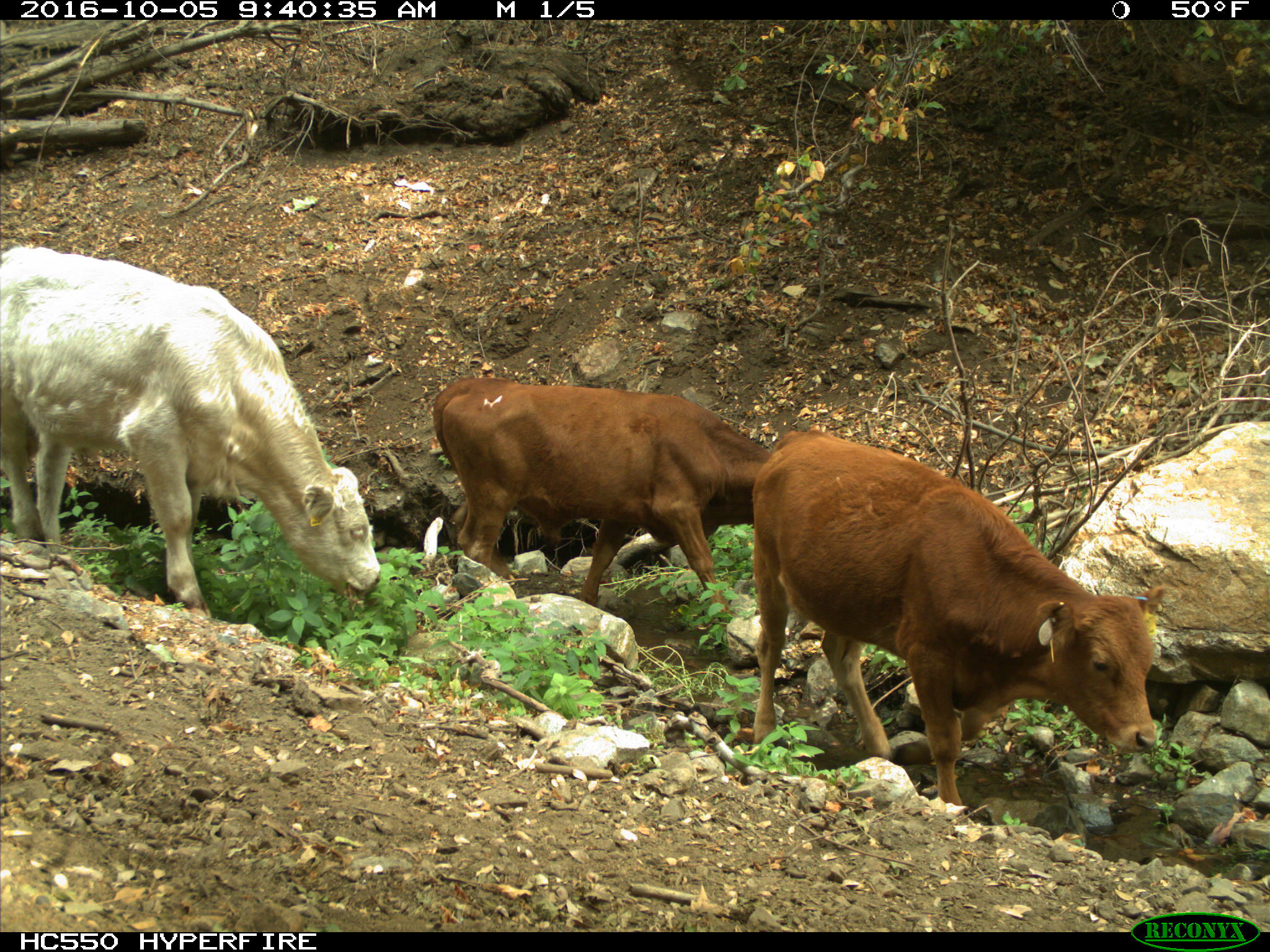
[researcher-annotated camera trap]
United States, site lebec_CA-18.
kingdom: Animalia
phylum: Chordata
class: Mammalia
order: Artiodactyla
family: Bovidae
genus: Bos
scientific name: Bos taurus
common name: domestic cow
Bos taurus (domestic cow).